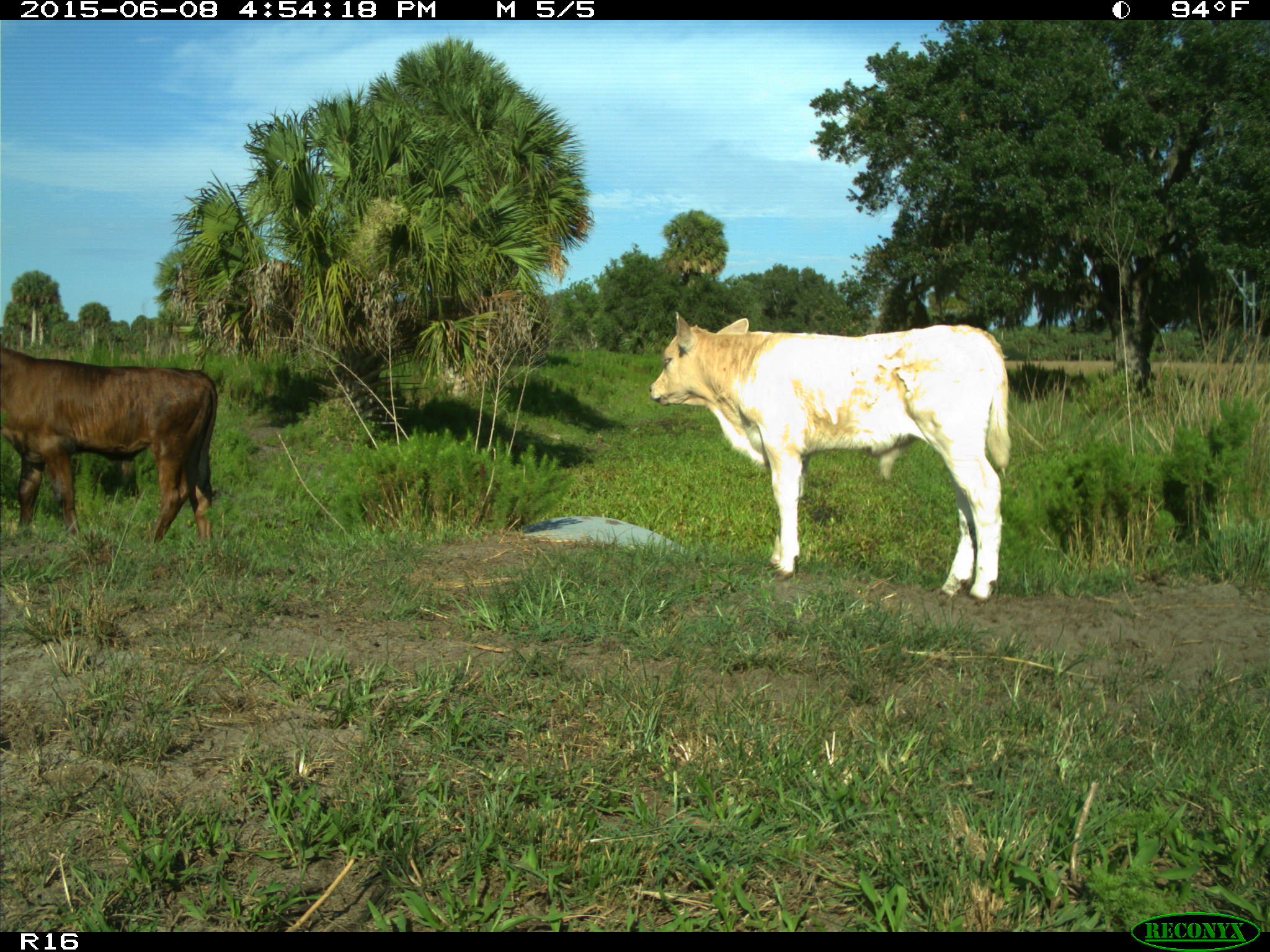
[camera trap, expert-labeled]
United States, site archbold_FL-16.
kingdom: Animalia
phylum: Chordata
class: Mammalia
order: Artiodactyla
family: Bovidae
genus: Bos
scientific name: Bos taurus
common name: domestic cow